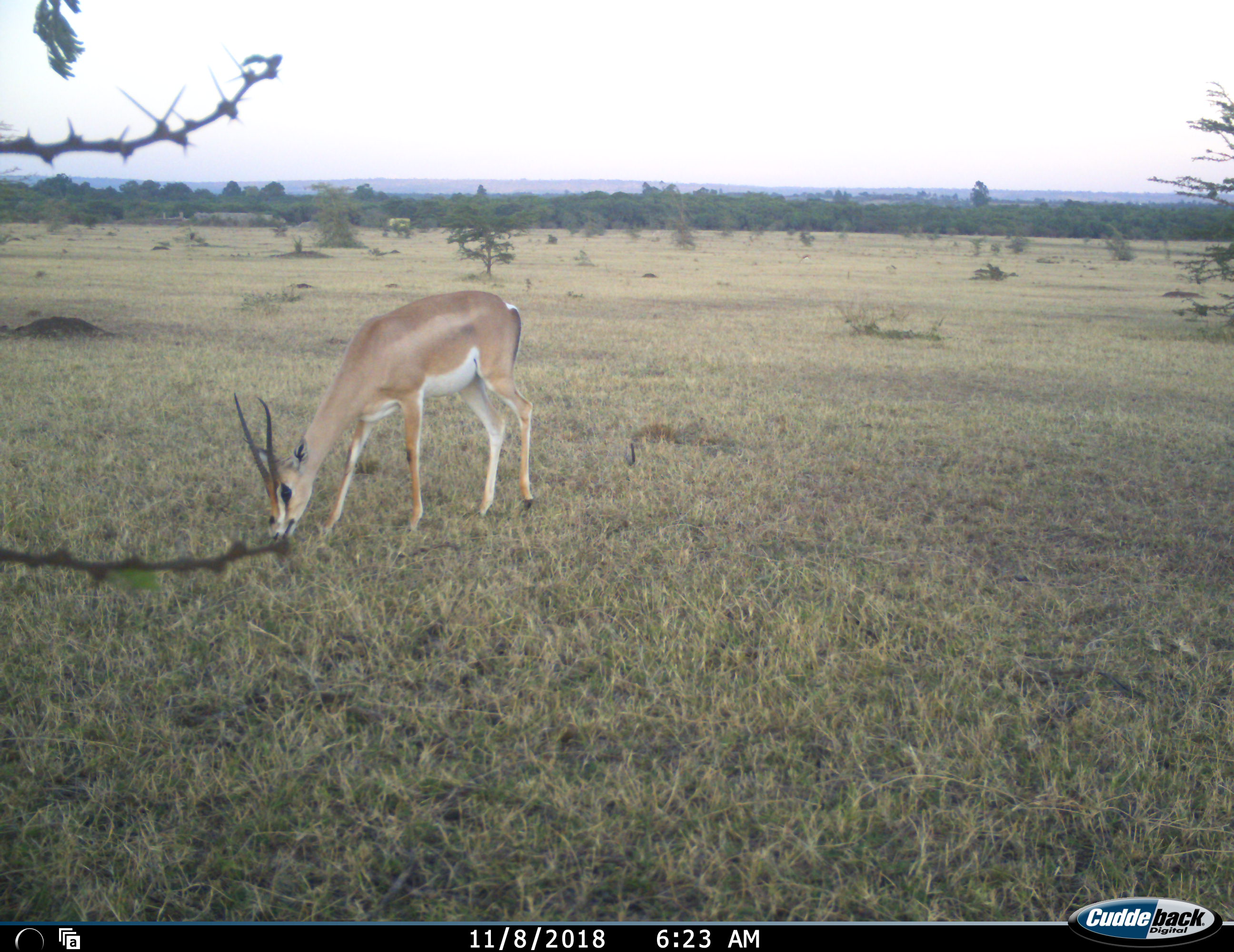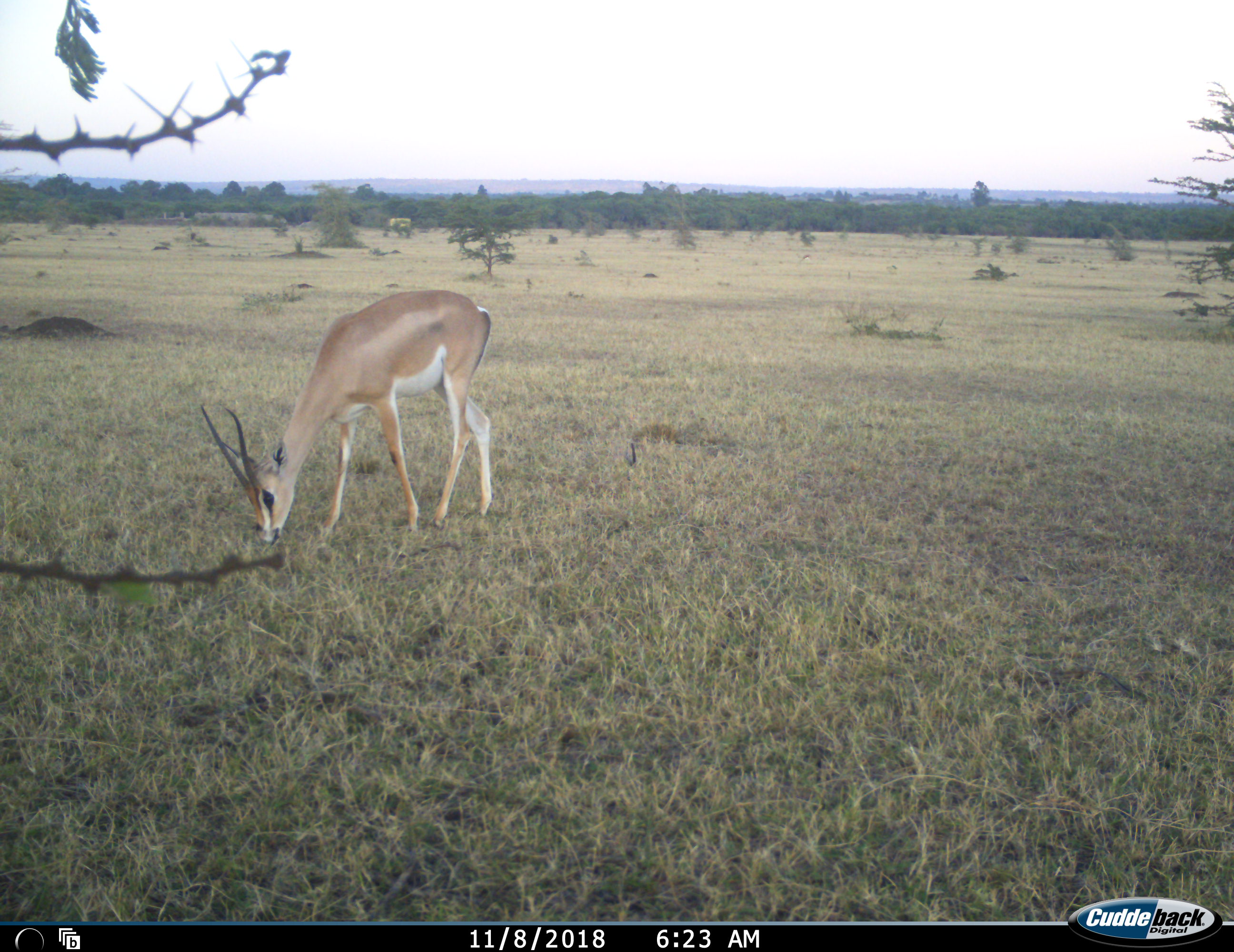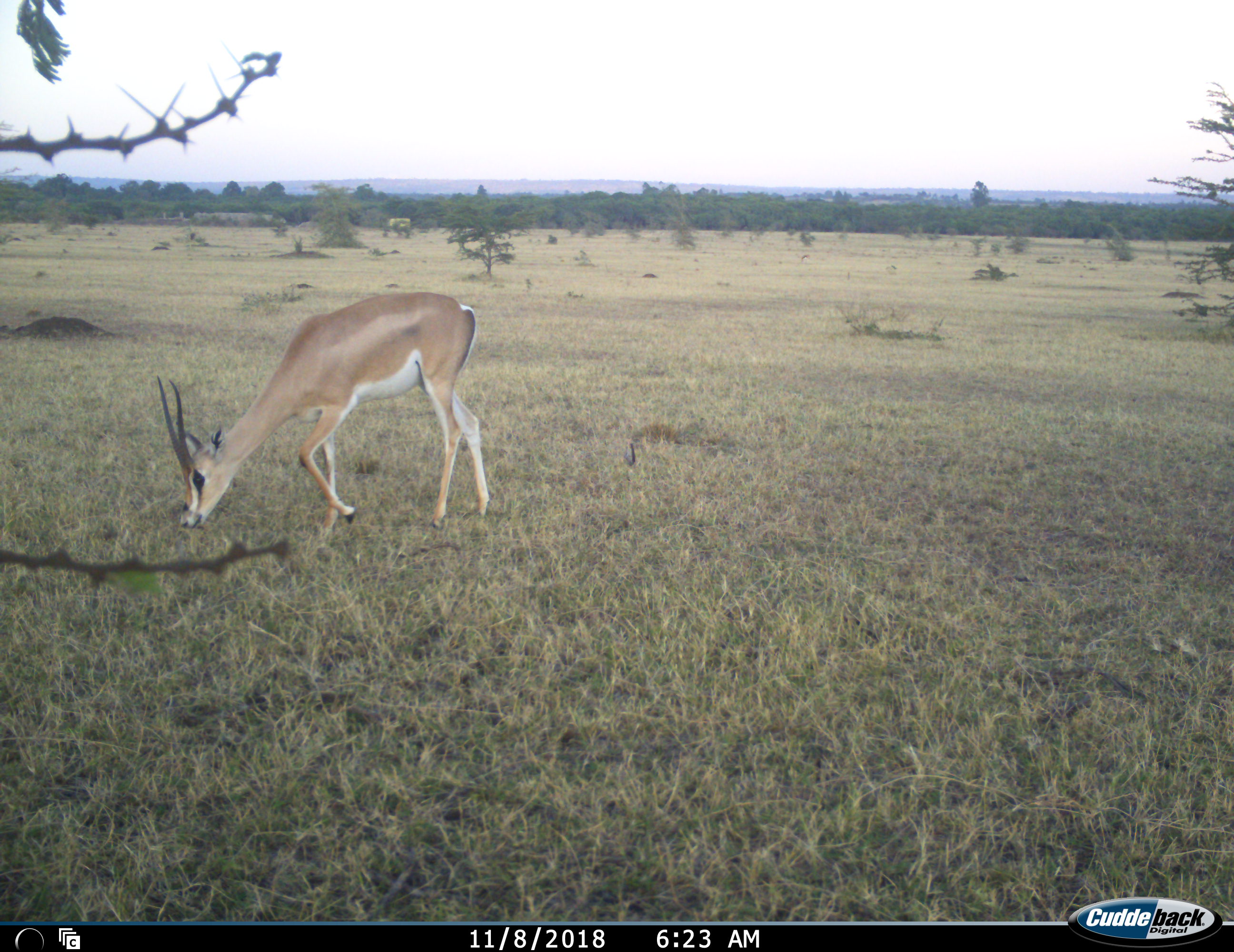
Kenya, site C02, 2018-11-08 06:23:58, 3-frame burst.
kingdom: Animalia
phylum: Chordata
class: Mammalia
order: Artiodactyla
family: Bovidae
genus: Nanger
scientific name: Nanger granti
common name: grant's gazelle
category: gazellegrants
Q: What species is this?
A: Gazellegrants (grant's gazelle) (Nanger granti).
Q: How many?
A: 1.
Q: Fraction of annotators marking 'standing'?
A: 20%.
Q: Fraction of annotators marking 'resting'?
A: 0%.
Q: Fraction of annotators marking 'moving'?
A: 40%.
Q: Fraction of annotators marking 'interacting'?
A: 0%.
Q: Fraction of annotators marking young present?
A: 0%.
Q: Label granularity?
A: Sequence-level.